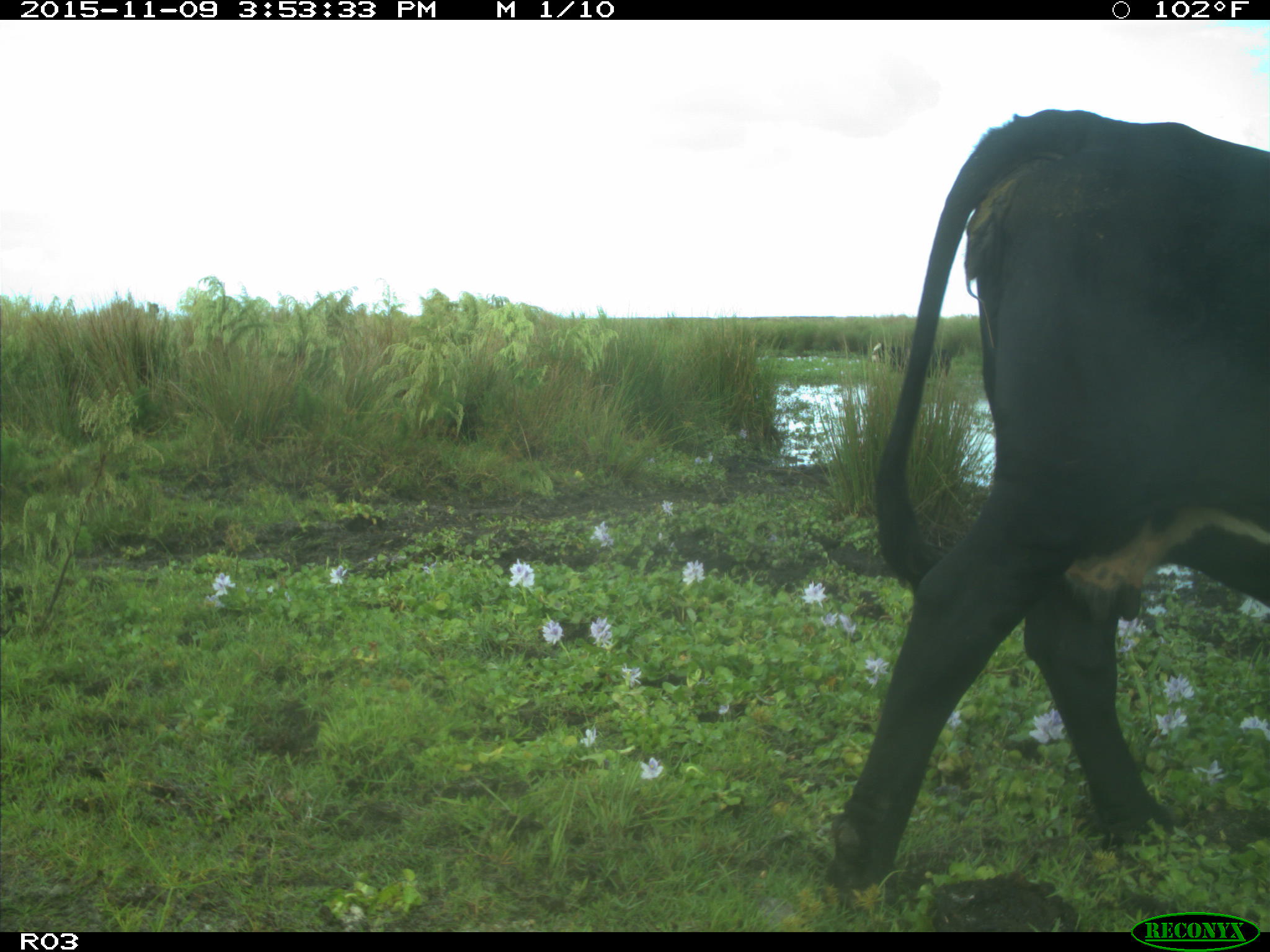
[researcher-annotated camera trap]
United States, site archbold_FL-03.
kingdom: Animalia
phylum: Chordata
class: Mammalia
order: Artiodactyla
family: Bovidae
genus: Bos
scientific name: Bos taurus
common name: domestic cow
Bos taurus (domestic cow).